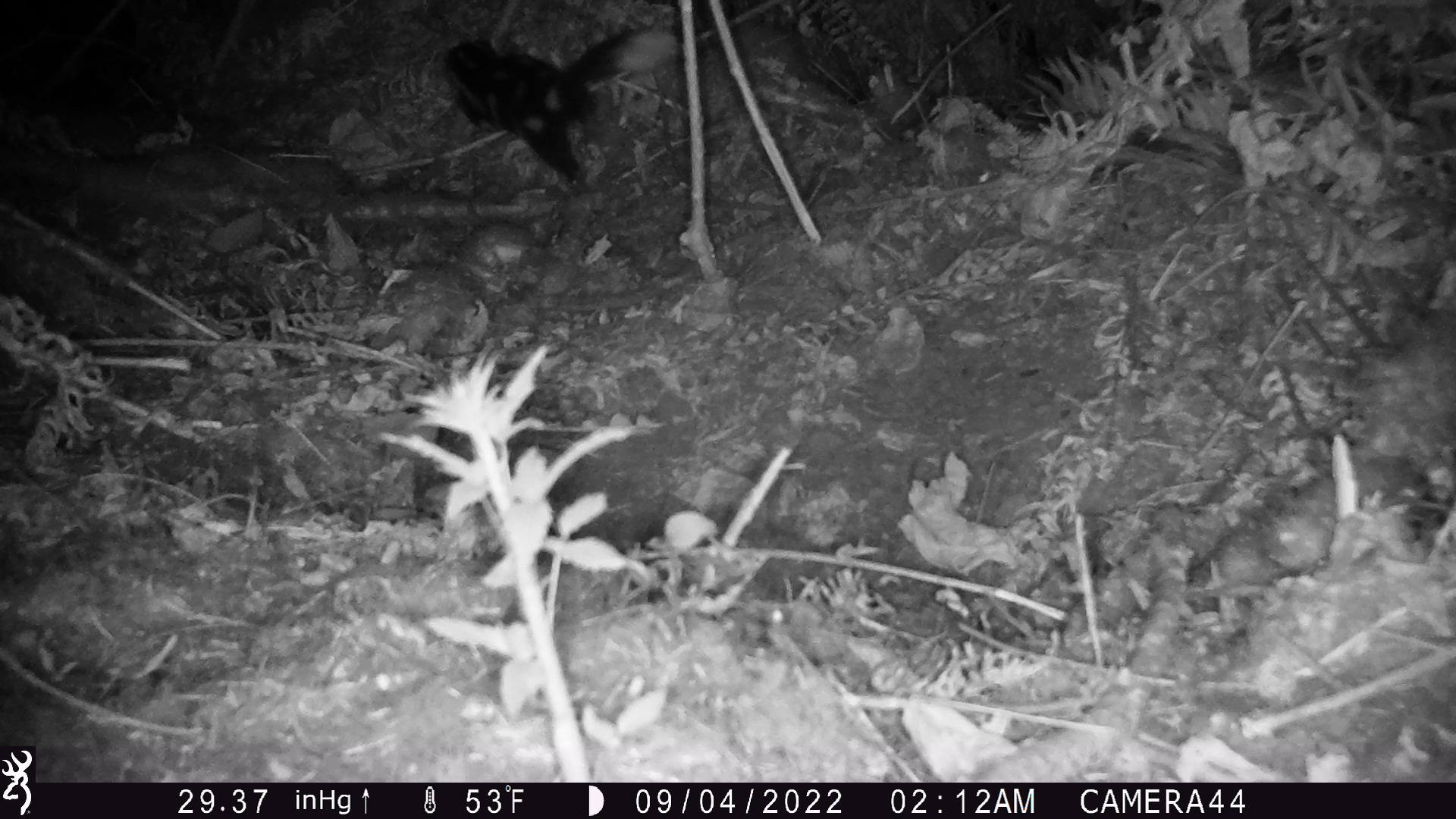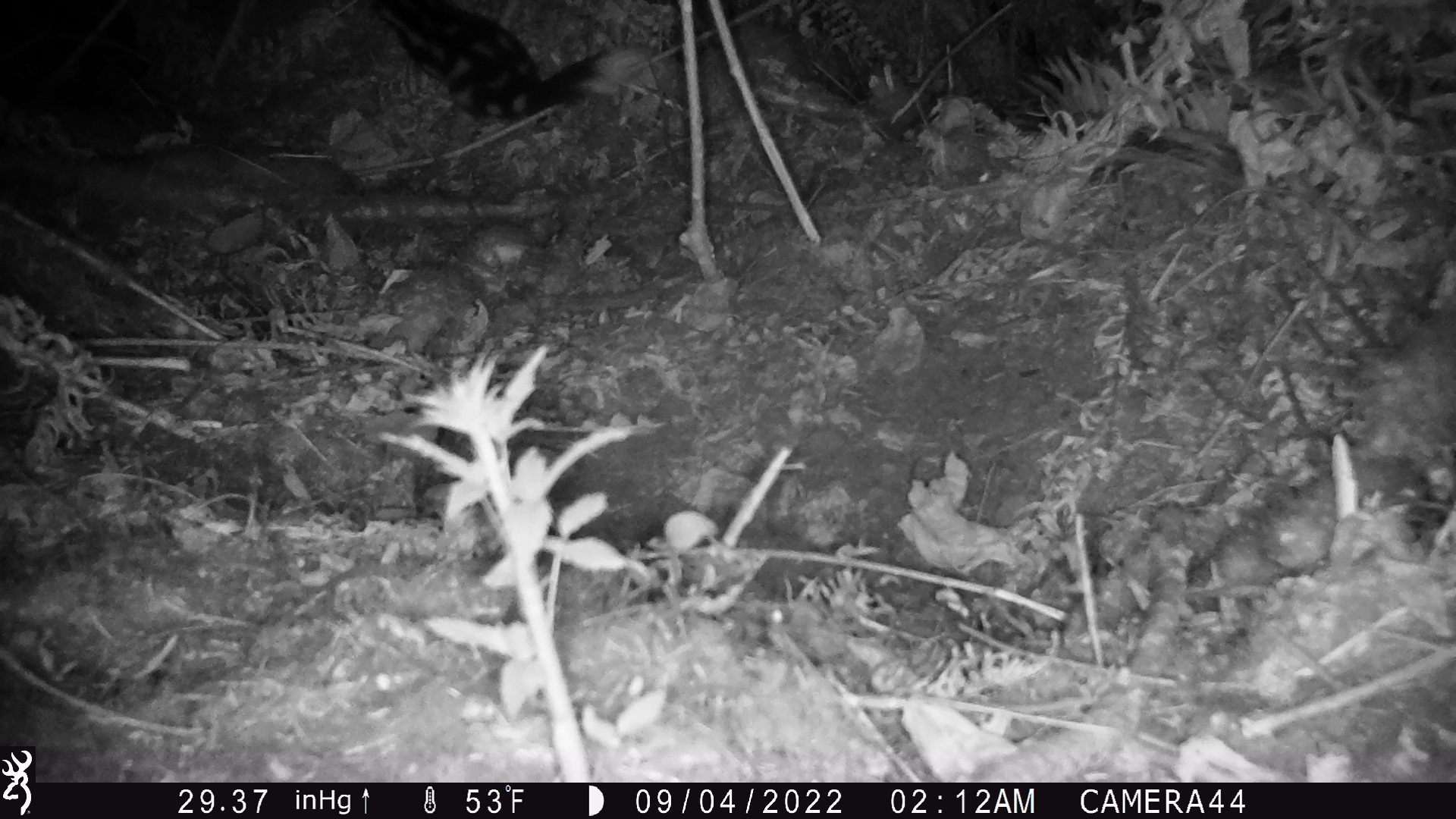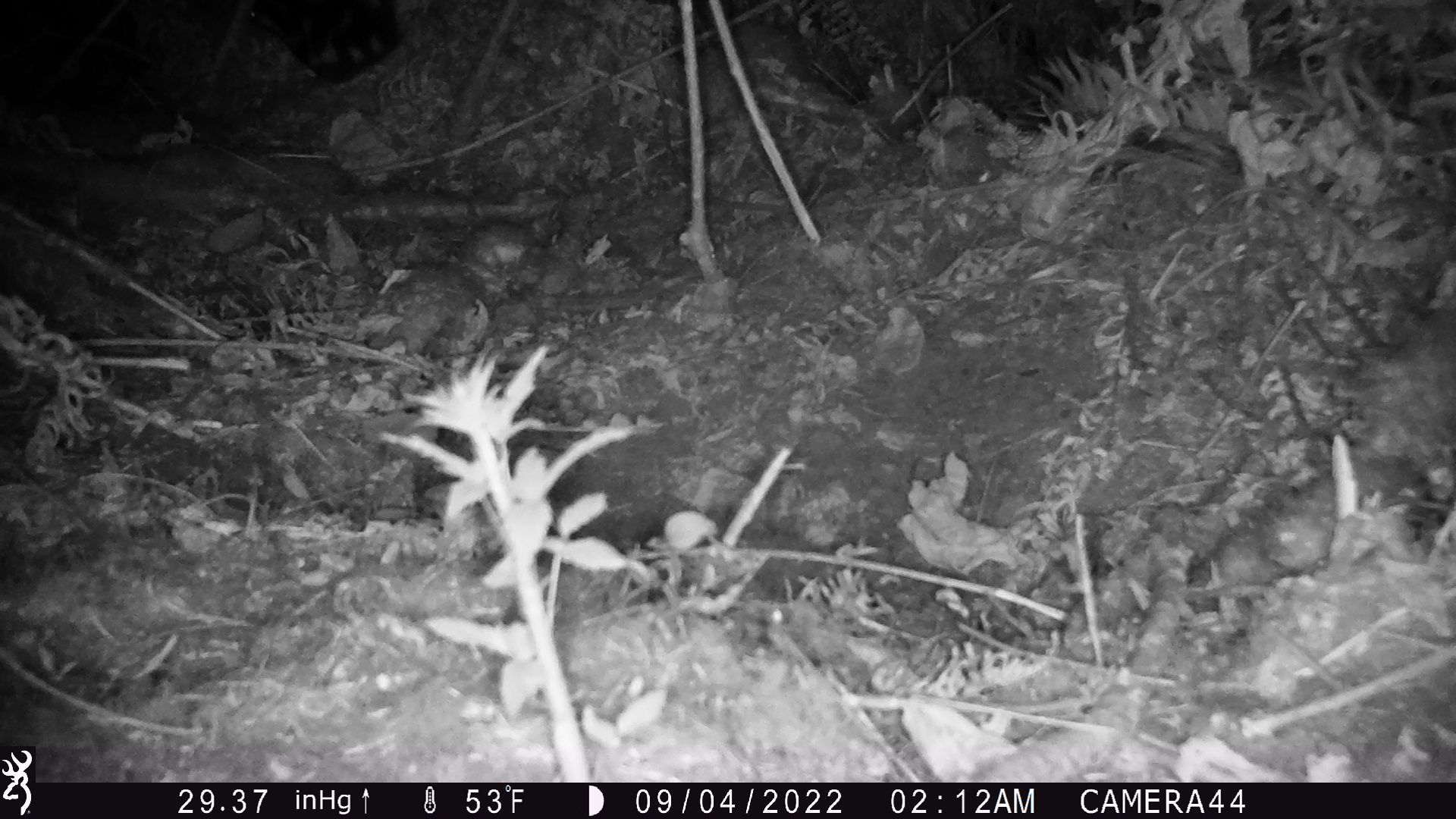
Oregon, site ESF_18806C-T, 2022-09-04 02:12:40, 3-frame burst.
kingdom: Animalia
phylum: Chordata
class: Mammalia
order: Carnivora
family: Mephitidae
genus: Spilogale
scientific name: Spilogale gracilis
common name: western spotted skunk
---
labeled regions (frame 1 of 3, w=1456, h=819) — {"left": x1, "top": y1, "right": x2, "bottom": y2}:
western spotted skunk: {"left": 433, "top": 28, "right": 683, "bottom": 185}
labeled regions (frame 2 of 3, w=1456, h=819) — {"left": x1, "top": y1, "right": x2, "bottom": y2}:
western spotted skunk: {"left": 352, "top": 1, "right": 663, "bottom": 135}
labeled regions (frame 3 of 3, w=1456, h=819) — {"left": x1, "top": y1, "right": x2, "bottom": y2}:
western spotted skunk: {"left": 281, "top": 0, "right": 431, "bottom": 93}